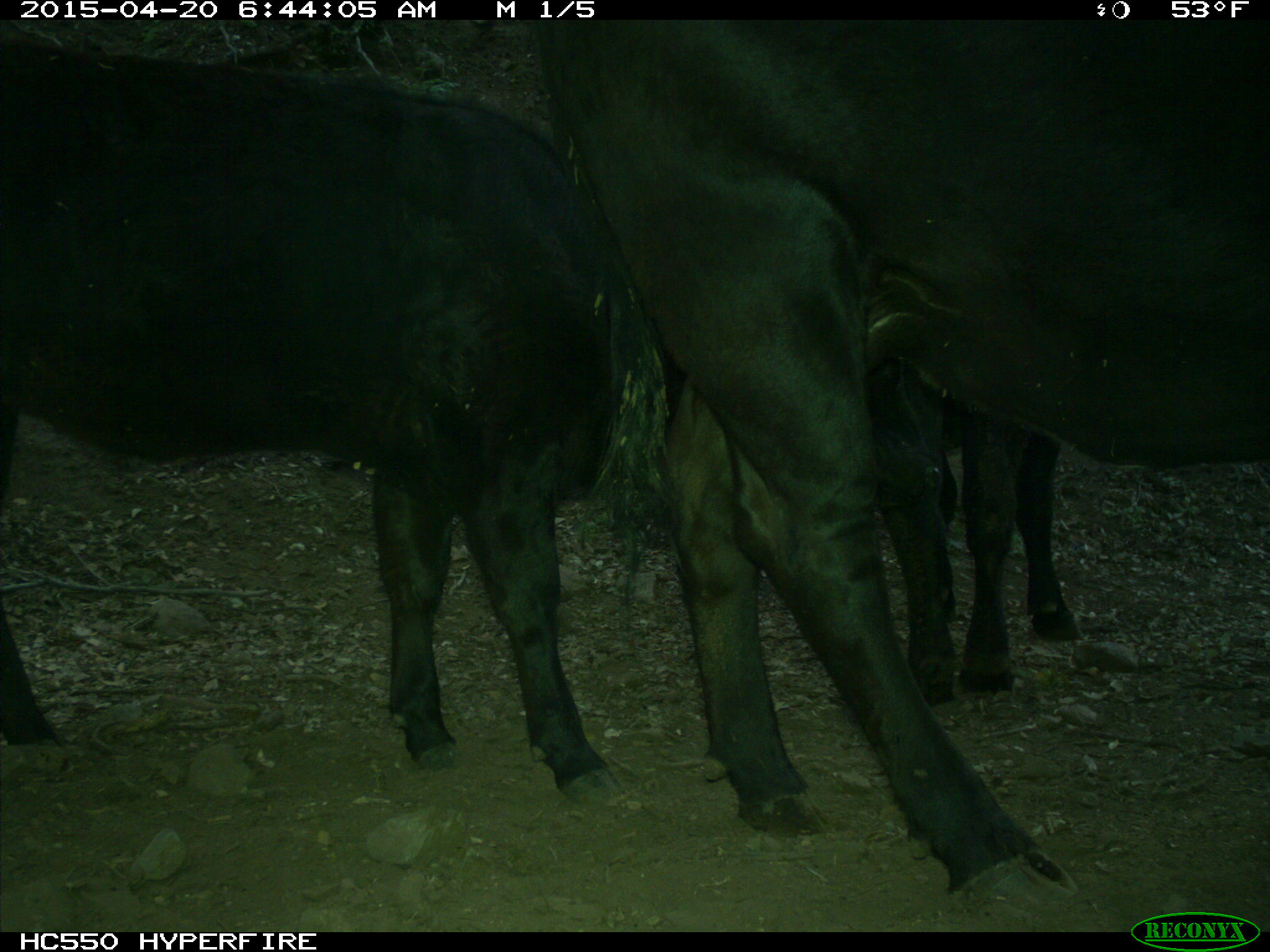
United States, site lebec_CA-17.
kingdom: Animalia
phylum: Chordata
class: Mammalia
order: Artiodactyla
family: Bovidae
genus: Bos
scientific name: Bos taurus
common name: domestic cow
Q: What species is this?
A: Bos taurus (domestic cow).